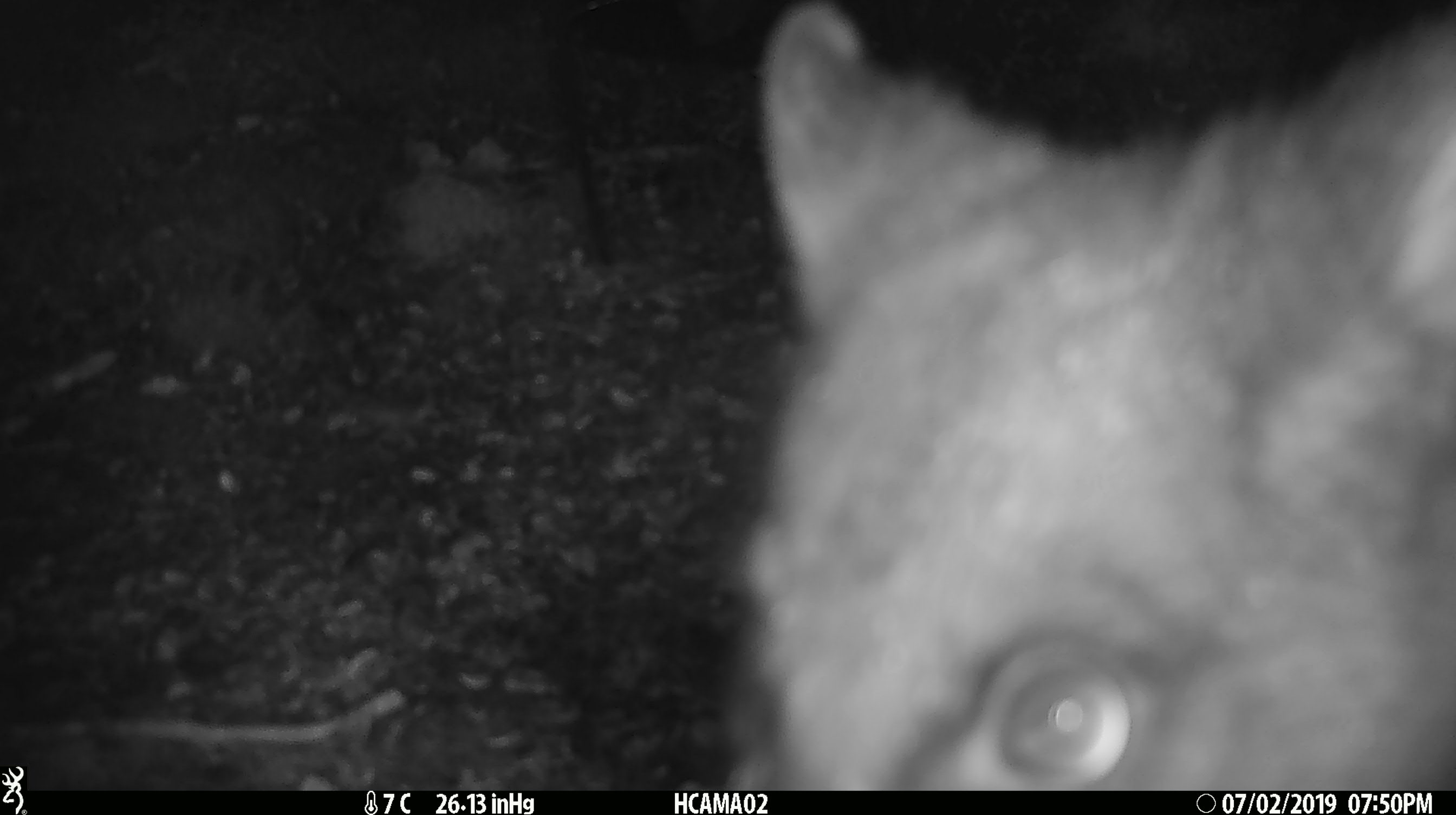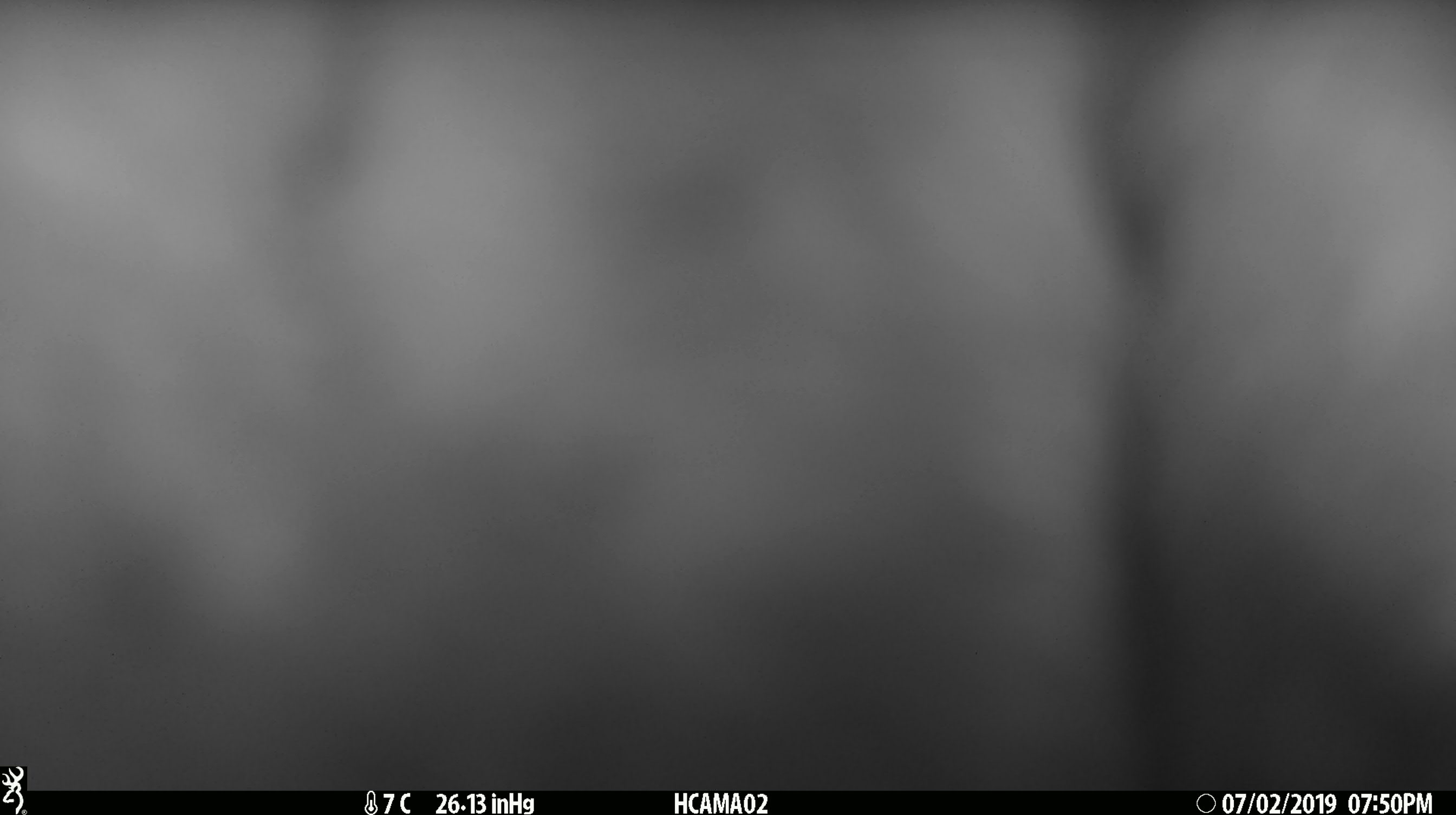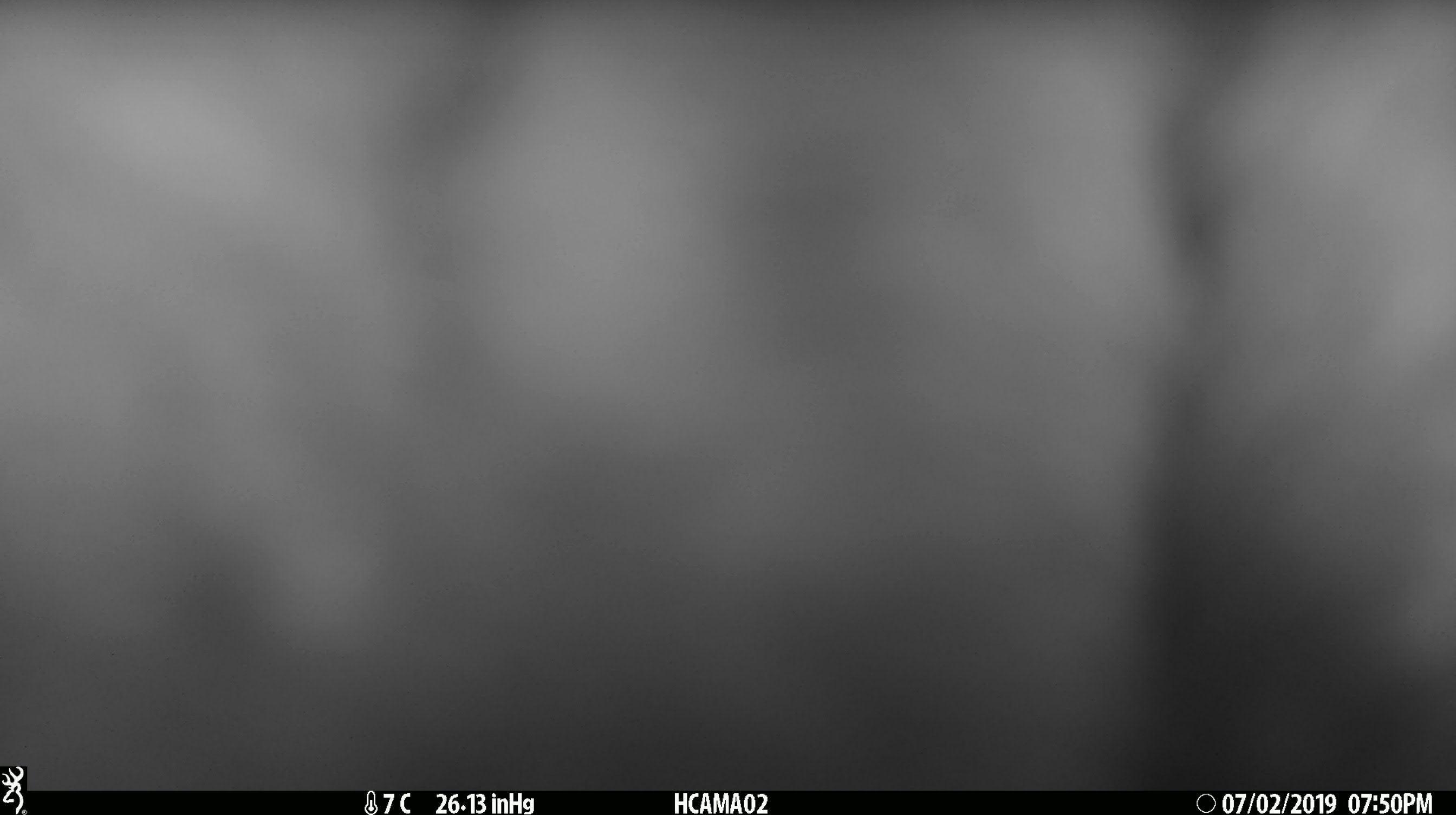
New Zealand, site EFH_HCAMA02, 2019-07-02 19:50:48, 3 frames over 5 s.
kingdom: Animalia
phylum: Chordata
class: Mammalia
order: Diprotodontia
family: Phalangeridae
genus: Trichosurus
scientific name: Trichosurus vulpecula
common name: common brushtail possum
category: possum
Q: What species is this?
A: Possum (common brushtail possum) (Trichosurus vulpecula).